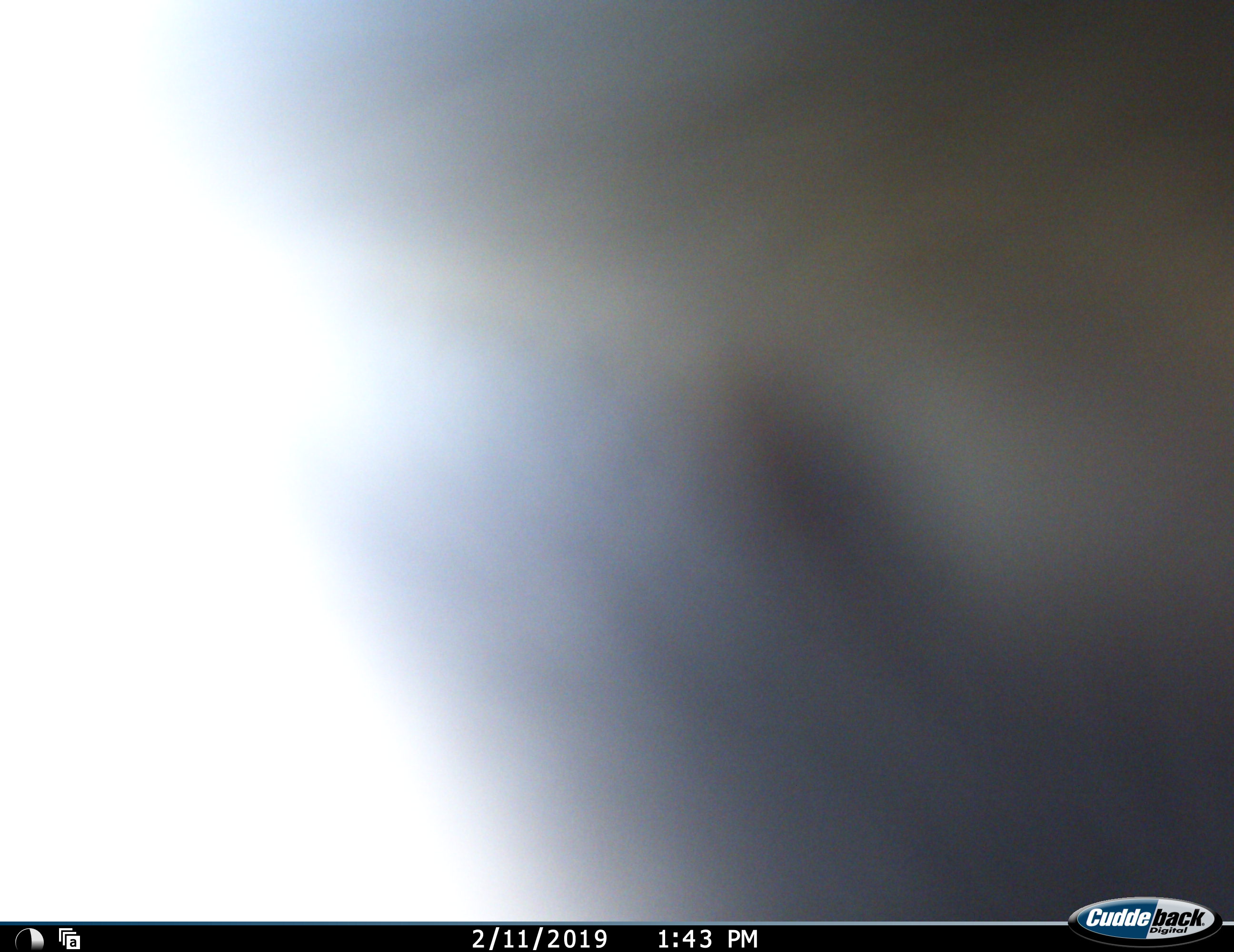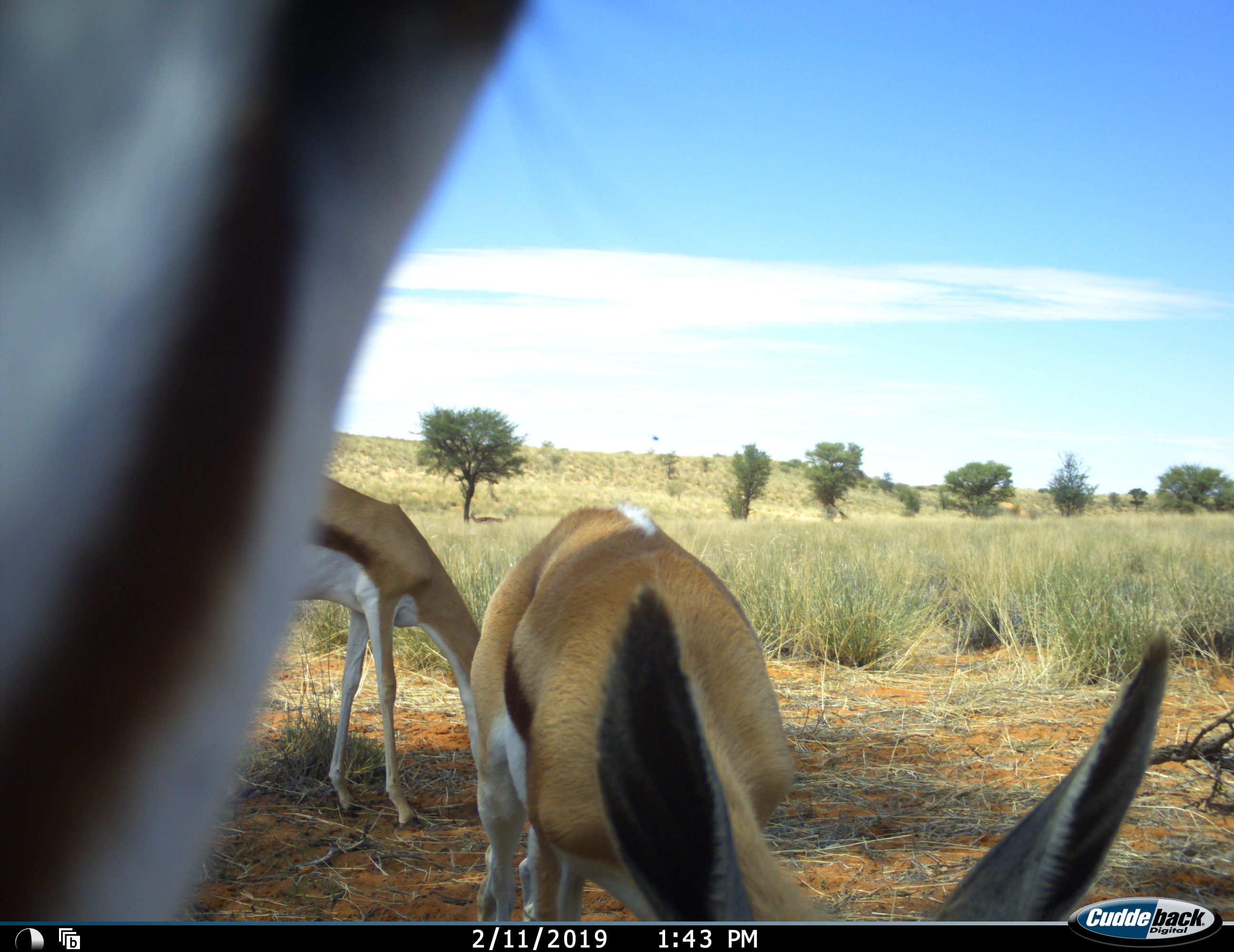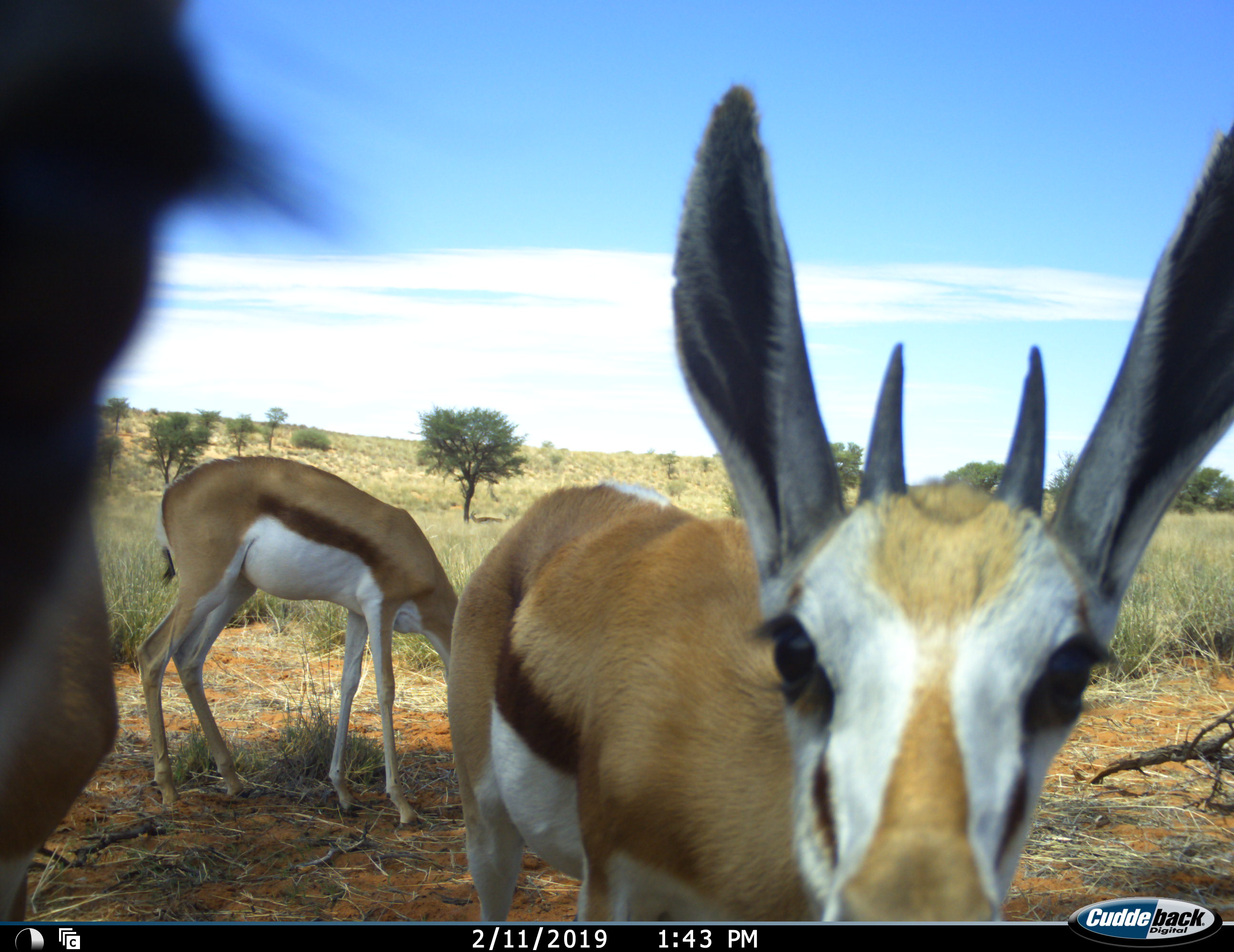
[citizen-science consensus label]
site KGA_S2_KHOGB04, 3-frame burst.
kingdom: Animalia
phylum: Chordata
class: Mammalia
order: Artiodactyla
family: Bovidae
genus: Antidorcas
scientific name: Antidorcas marsupialis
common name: springbok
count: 3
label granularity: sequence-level